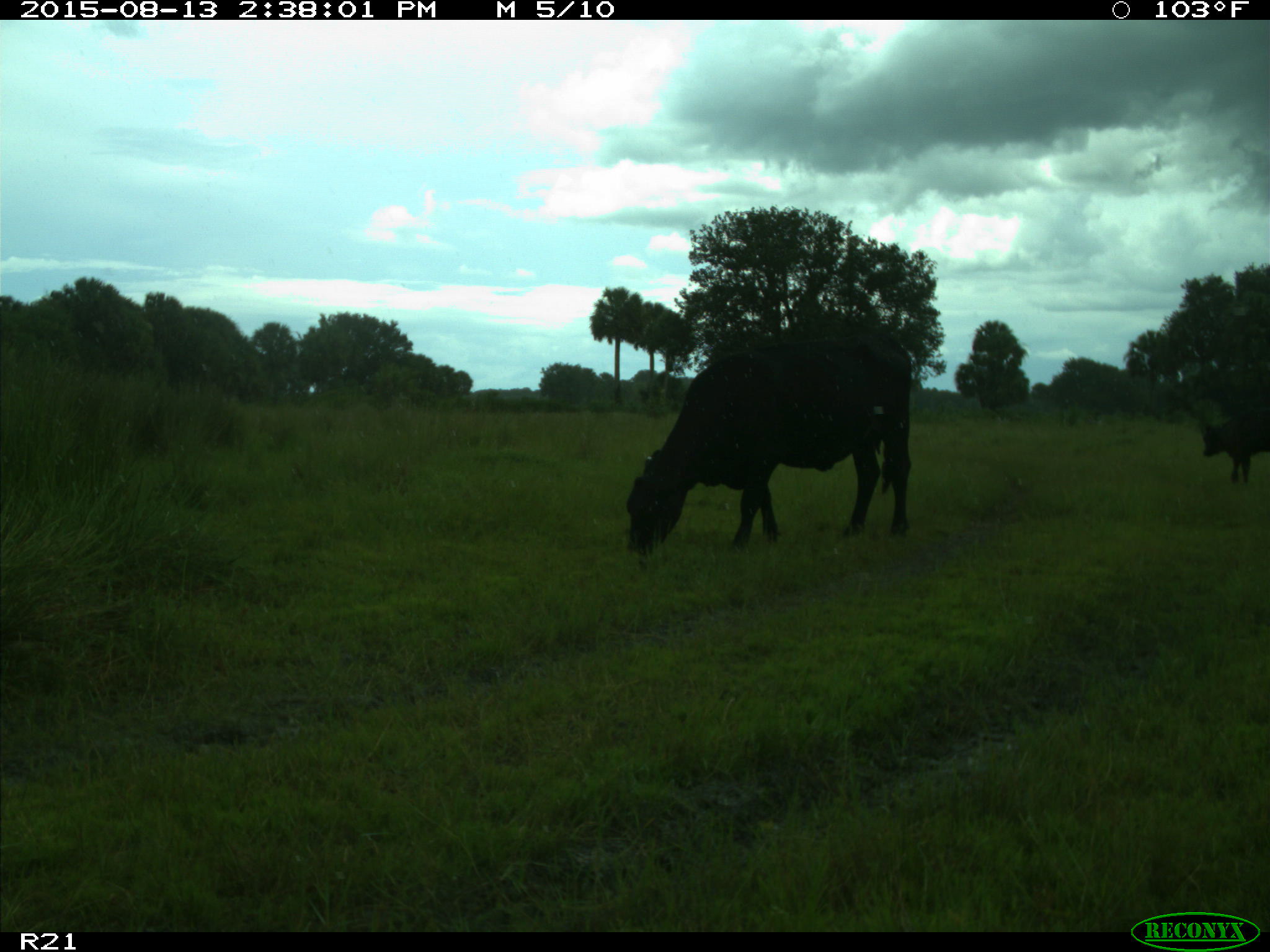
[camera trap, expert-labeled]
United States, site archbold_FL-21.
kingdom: Animalia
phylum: Chordata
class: Mammalia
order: Artiodactyla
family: Bovidae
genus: Bos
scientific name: Bos taurus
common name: domestic cow